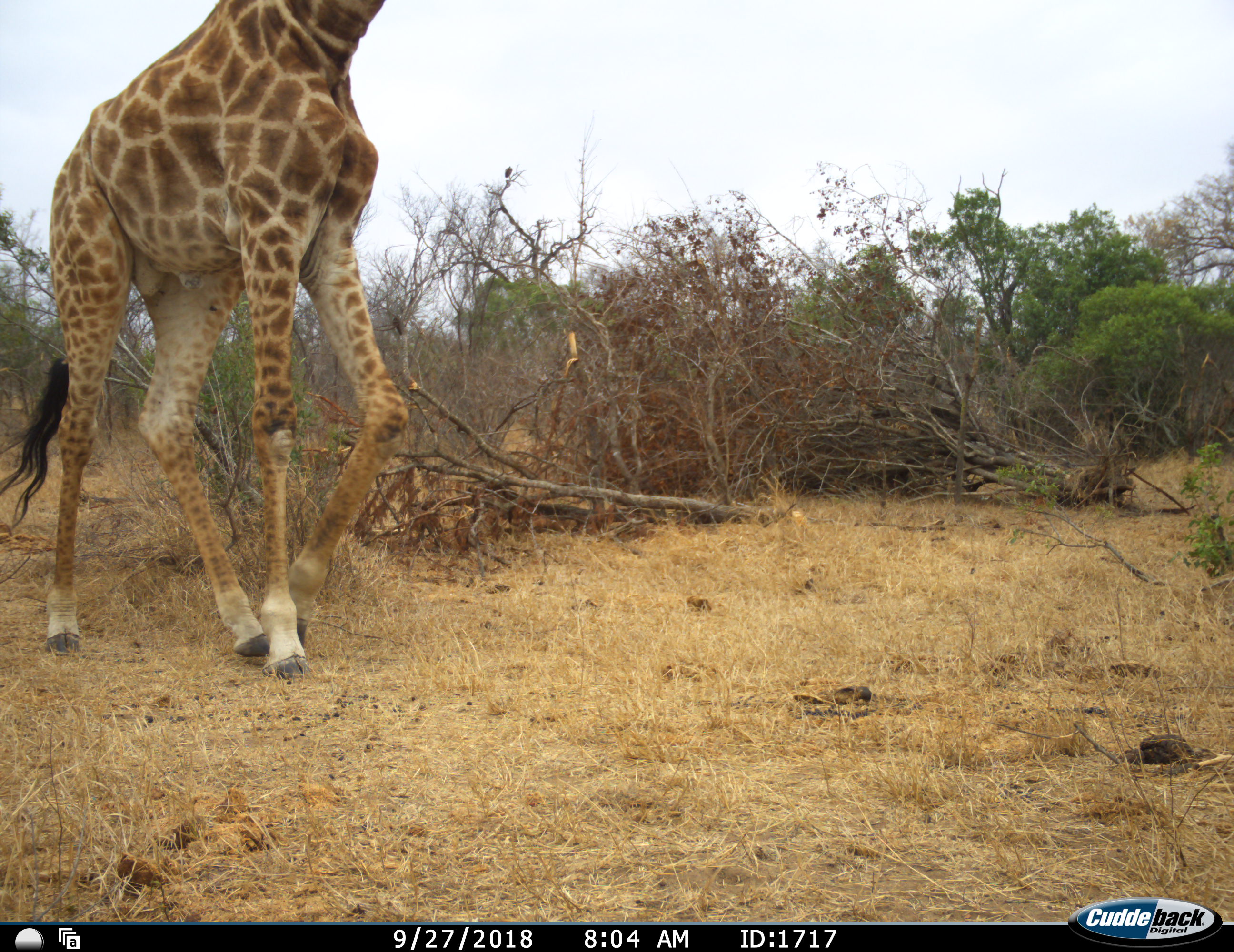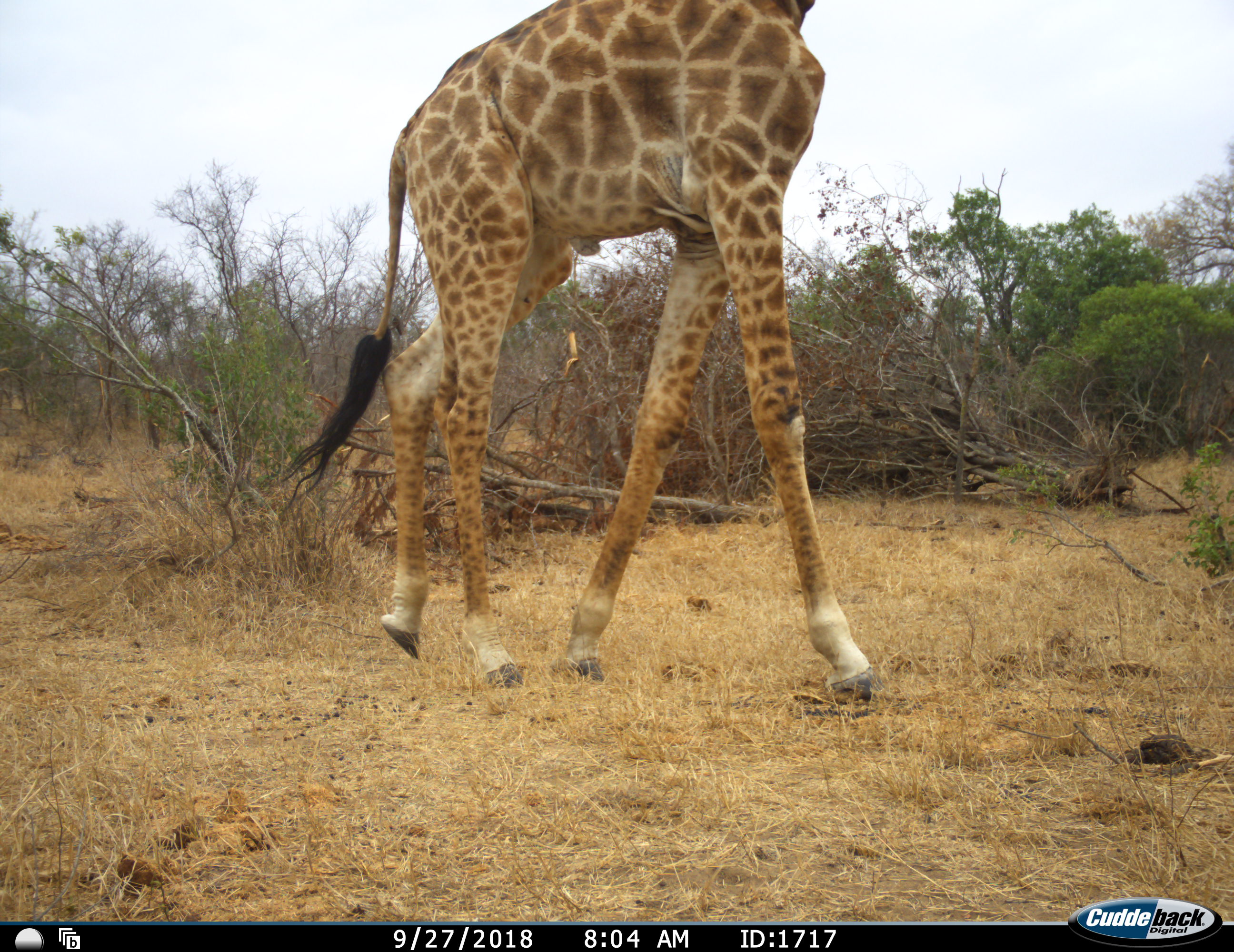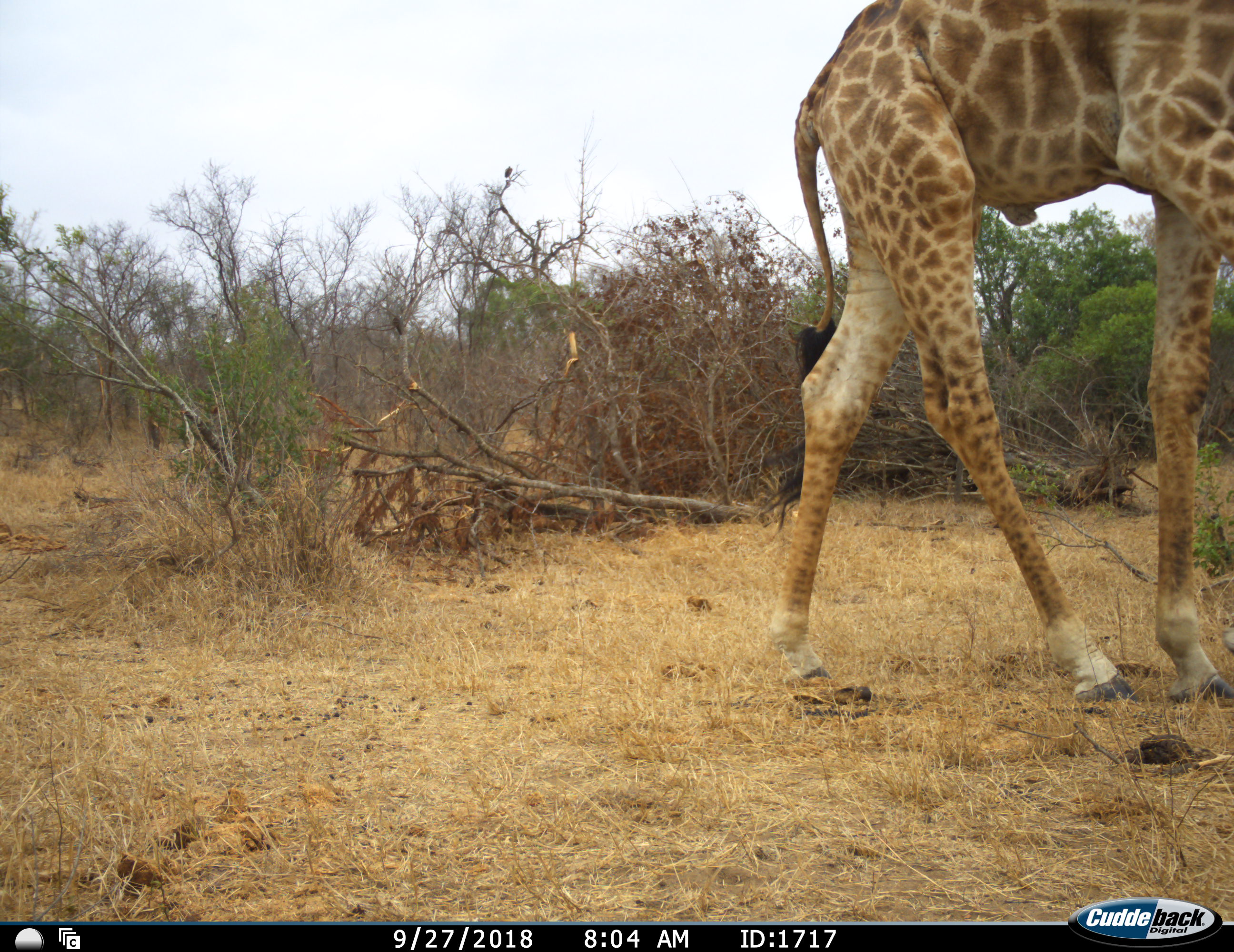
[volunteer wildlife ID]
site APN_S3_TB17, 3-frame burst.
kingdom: Animalia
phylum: Chordata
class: Mammalia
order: Artiodactyla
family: Giraffidae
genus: Giraffa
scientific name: Giraffa camelopardalis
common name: giraffe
Giraffe (Giraffa camelopardalis), count 1. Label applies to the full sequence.